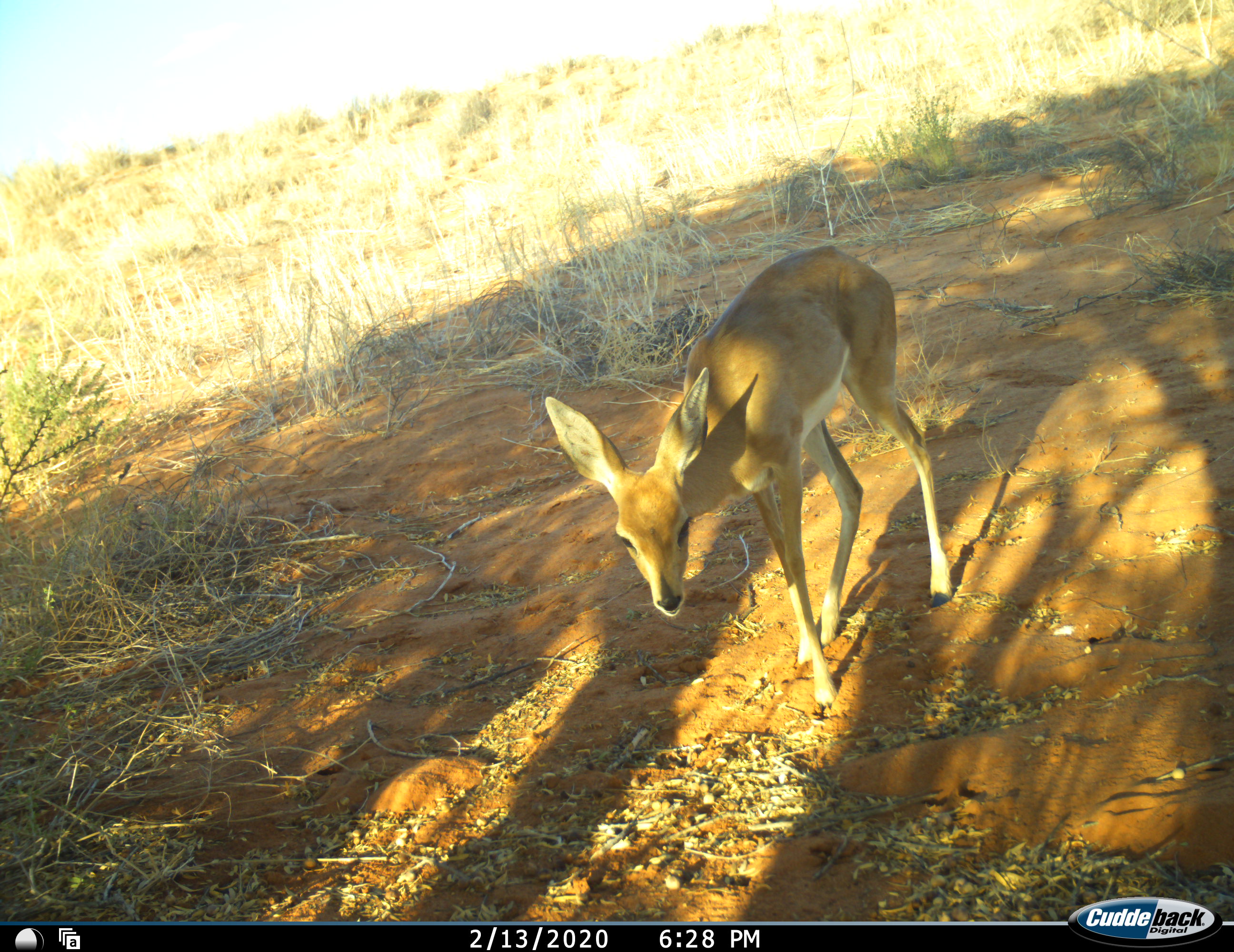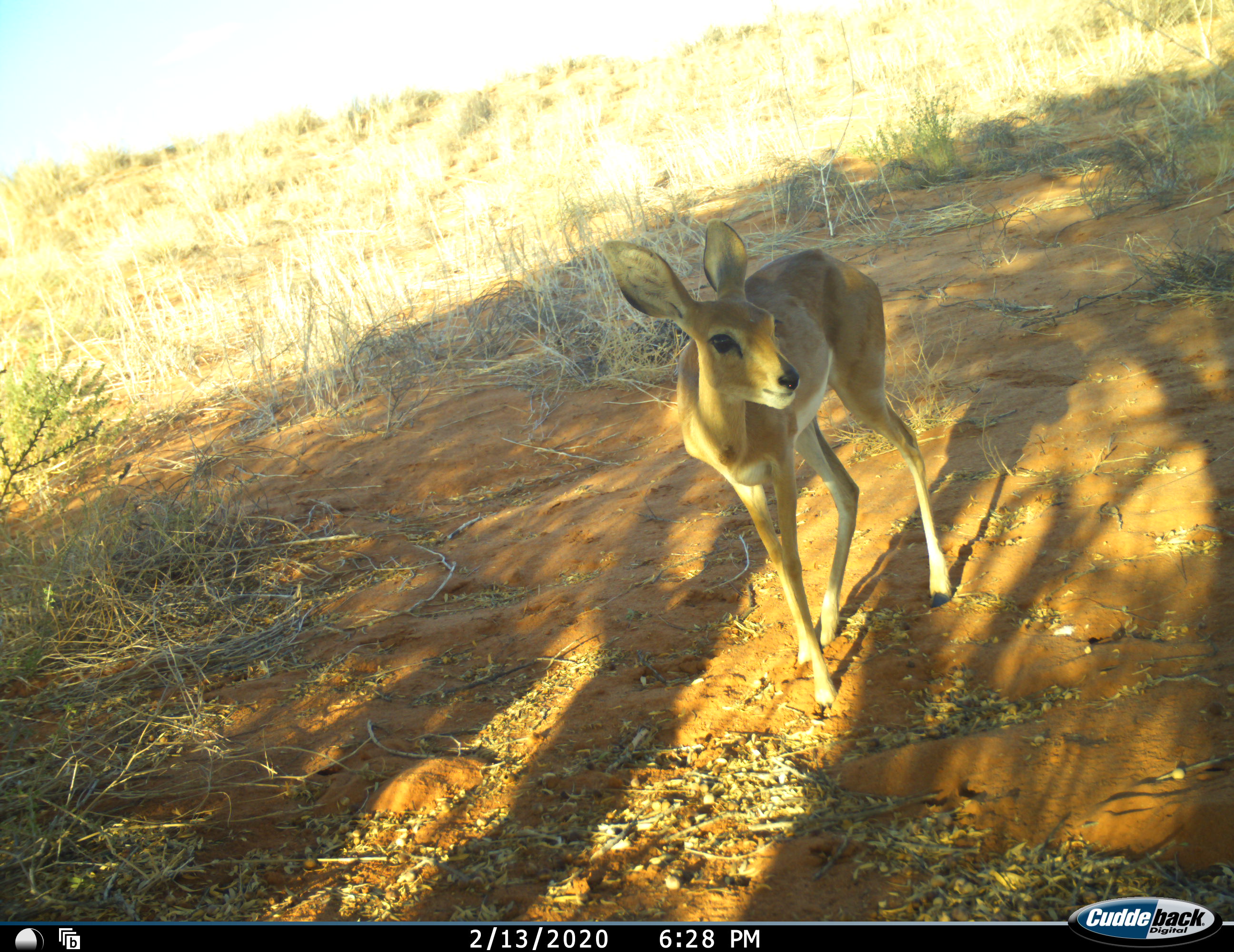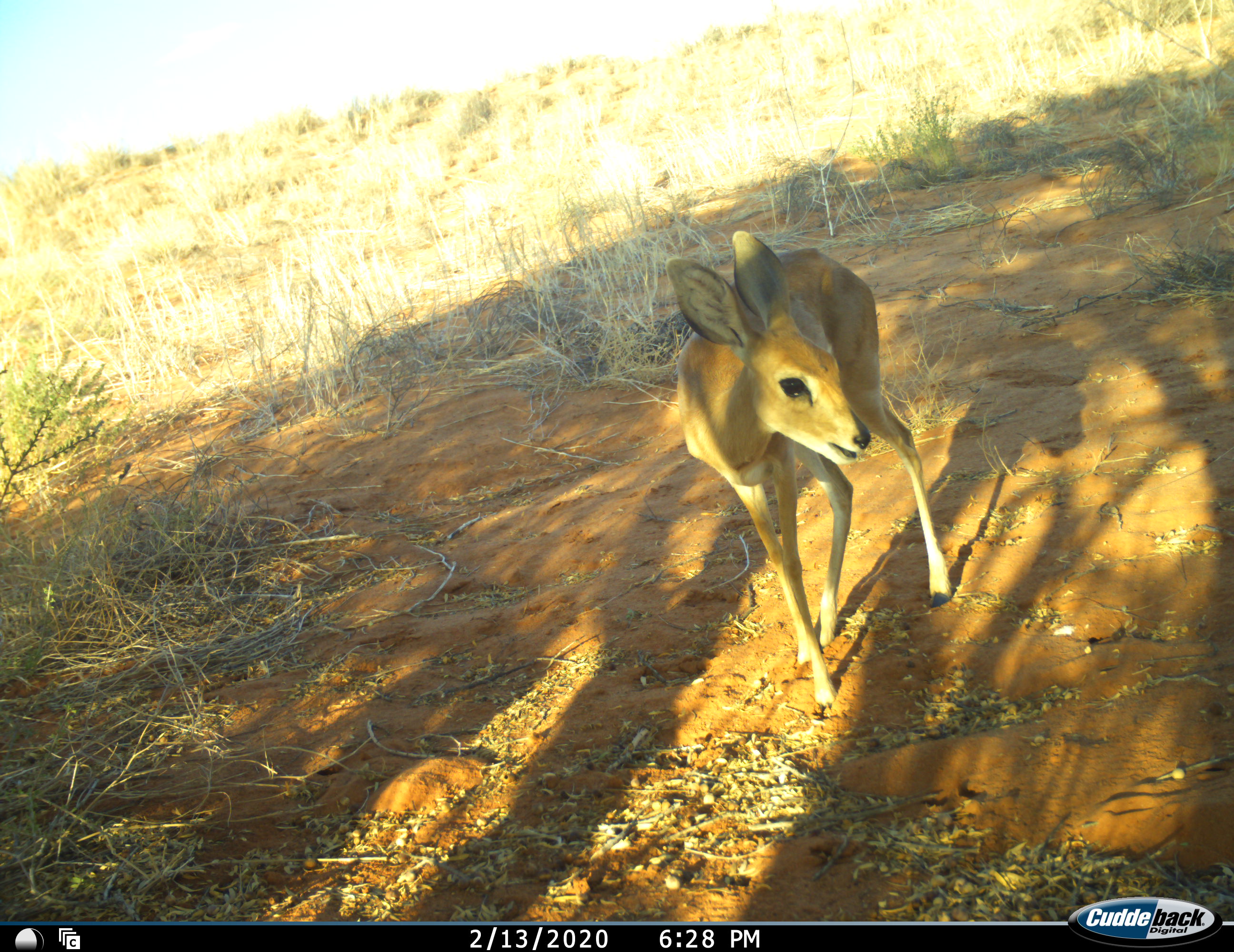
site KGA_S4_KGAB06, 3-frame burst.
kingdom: Animalia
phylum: Chordata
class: Mammalia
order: Artiodactyla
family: Bovidae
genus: Raphicerus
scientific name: Raphicerus campestris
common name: steenbok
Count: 1.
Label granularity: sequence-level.